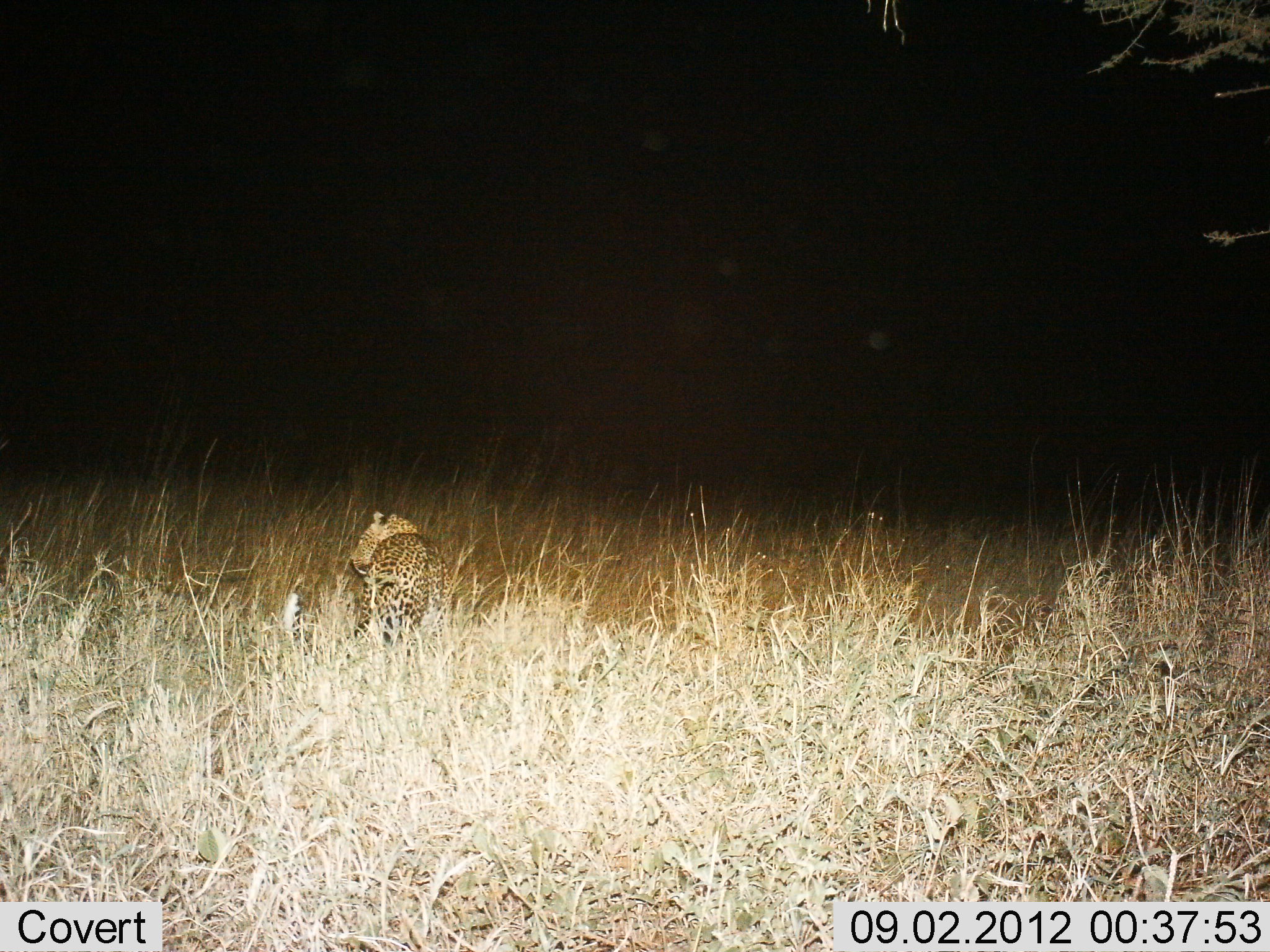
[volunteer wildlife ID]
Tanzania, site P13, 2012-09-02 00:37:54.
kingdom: Animalia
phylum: Chordata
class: Mammalia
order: Carnivora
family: Felidae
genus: Panthera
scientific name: Panthera pardus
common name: leopard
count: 1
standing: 60%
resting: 20%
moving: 20%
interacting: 0%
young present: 0%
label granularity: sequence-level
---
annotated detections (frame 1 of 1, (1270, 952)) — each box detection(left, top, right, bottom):
animal: detection(348, 512, 453, 646)